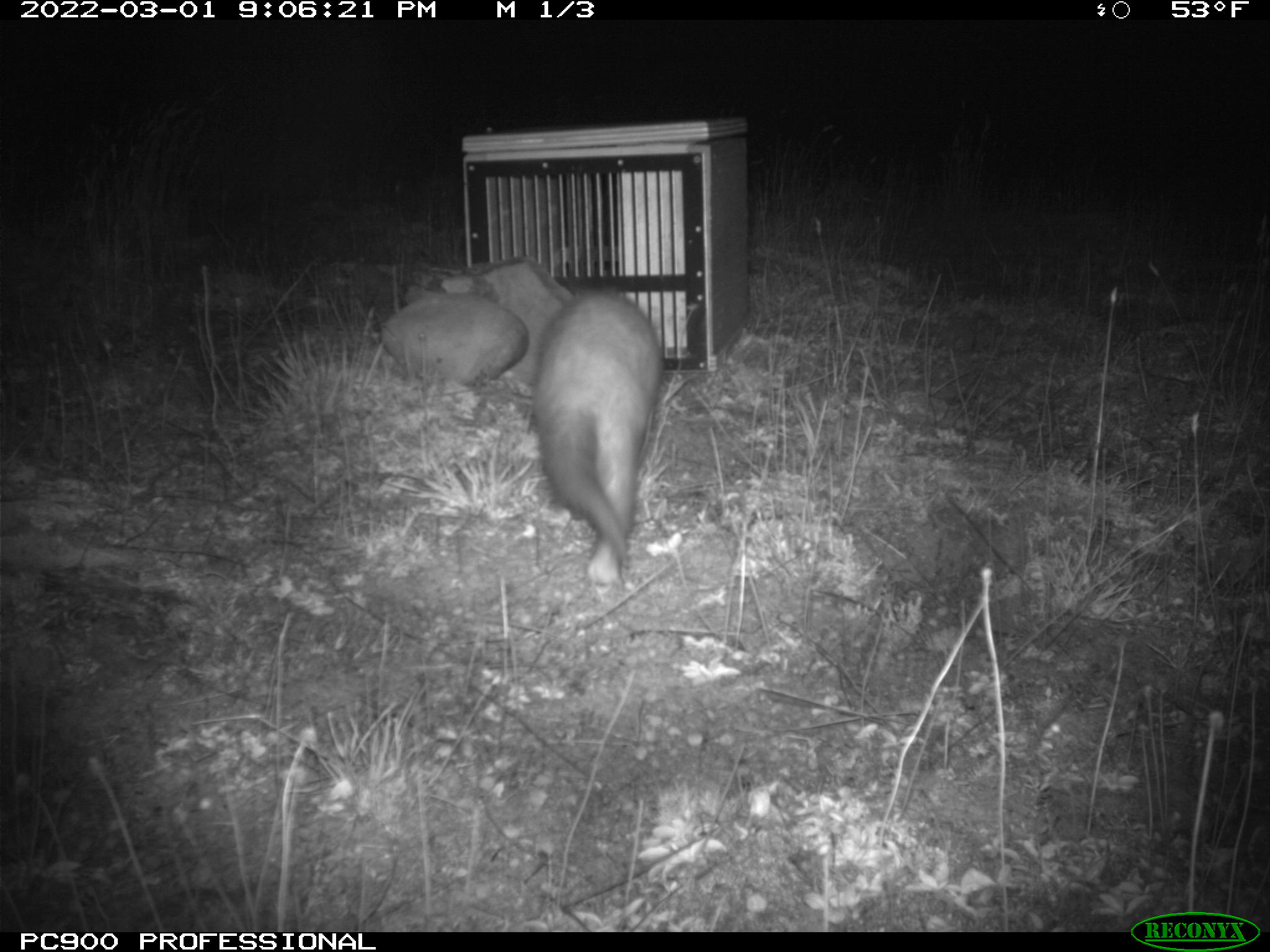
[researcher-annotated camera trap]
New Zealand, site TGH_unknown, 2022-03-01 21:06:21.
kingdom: Animalia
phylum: Chordata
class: Mammalia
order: Carnivora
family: Mustelidae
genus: Mustela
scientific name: Mustela furo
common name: ferret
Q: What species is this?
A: Ferret (Mustela furo).